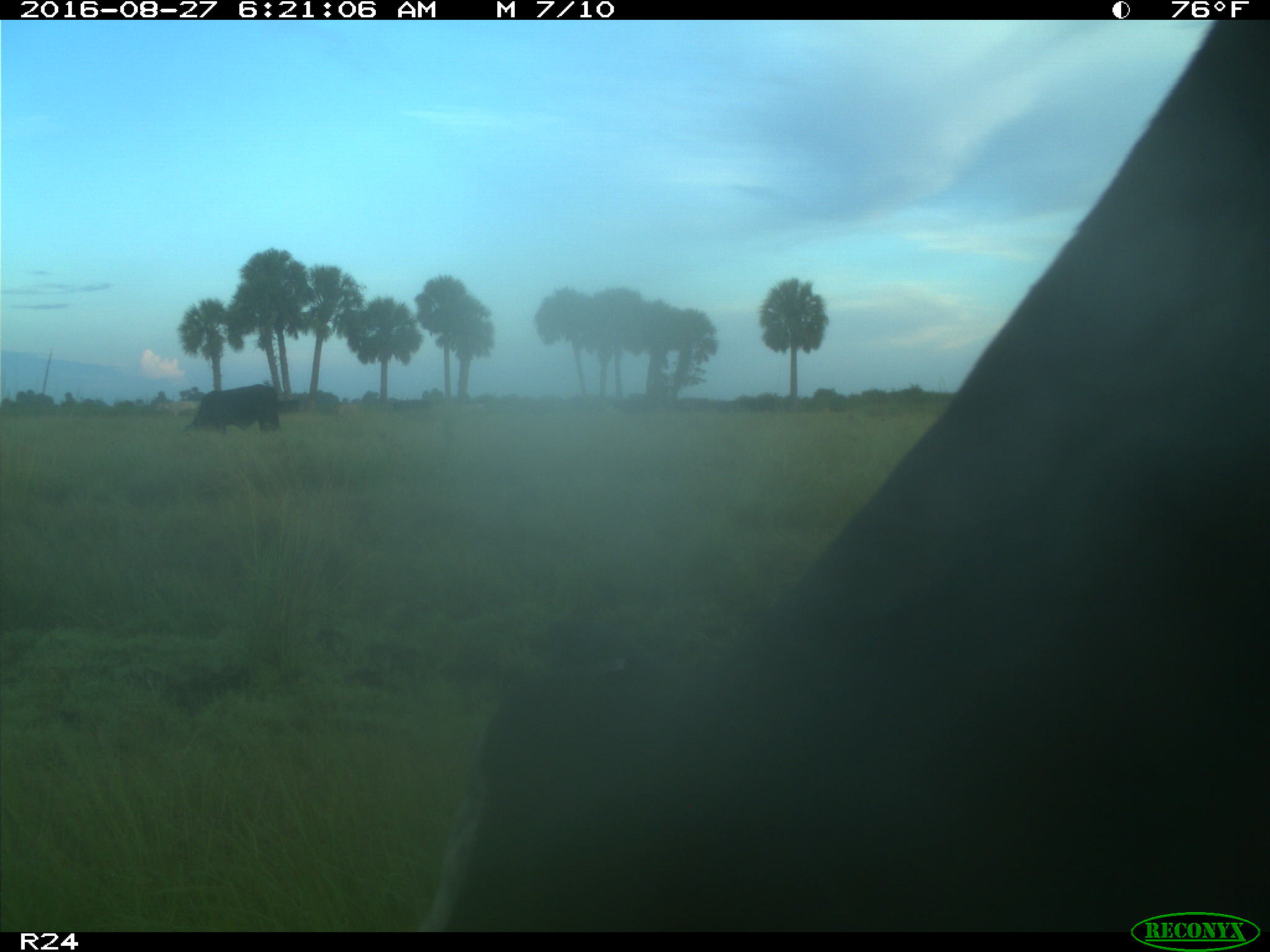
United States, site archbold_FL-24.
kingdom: Animalia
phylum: Chordata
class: Mammalia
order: Artiodactyla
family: Bovidae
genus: Bos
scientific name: Bos taurus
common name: domestic cow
Bos taurus (domestic cow).